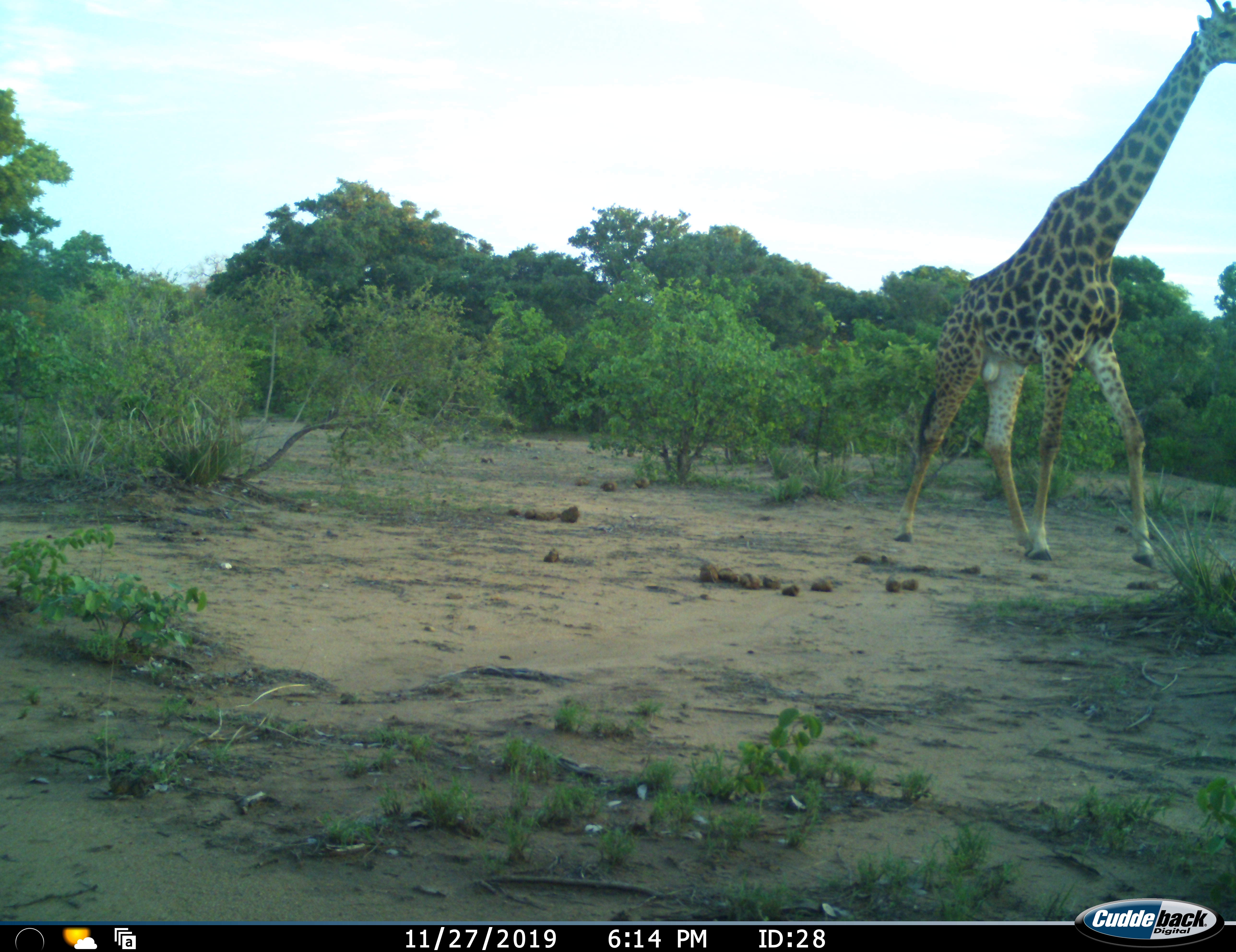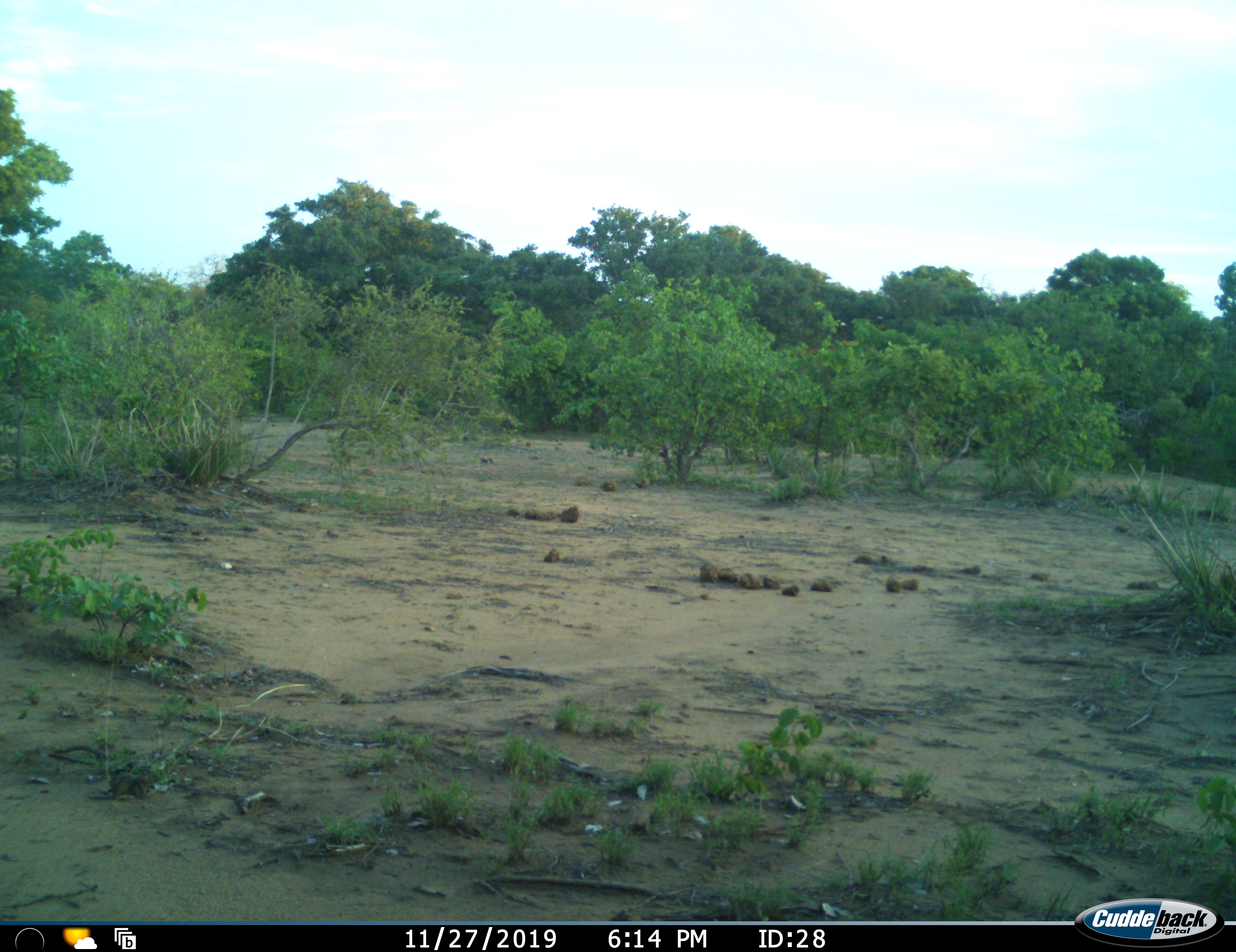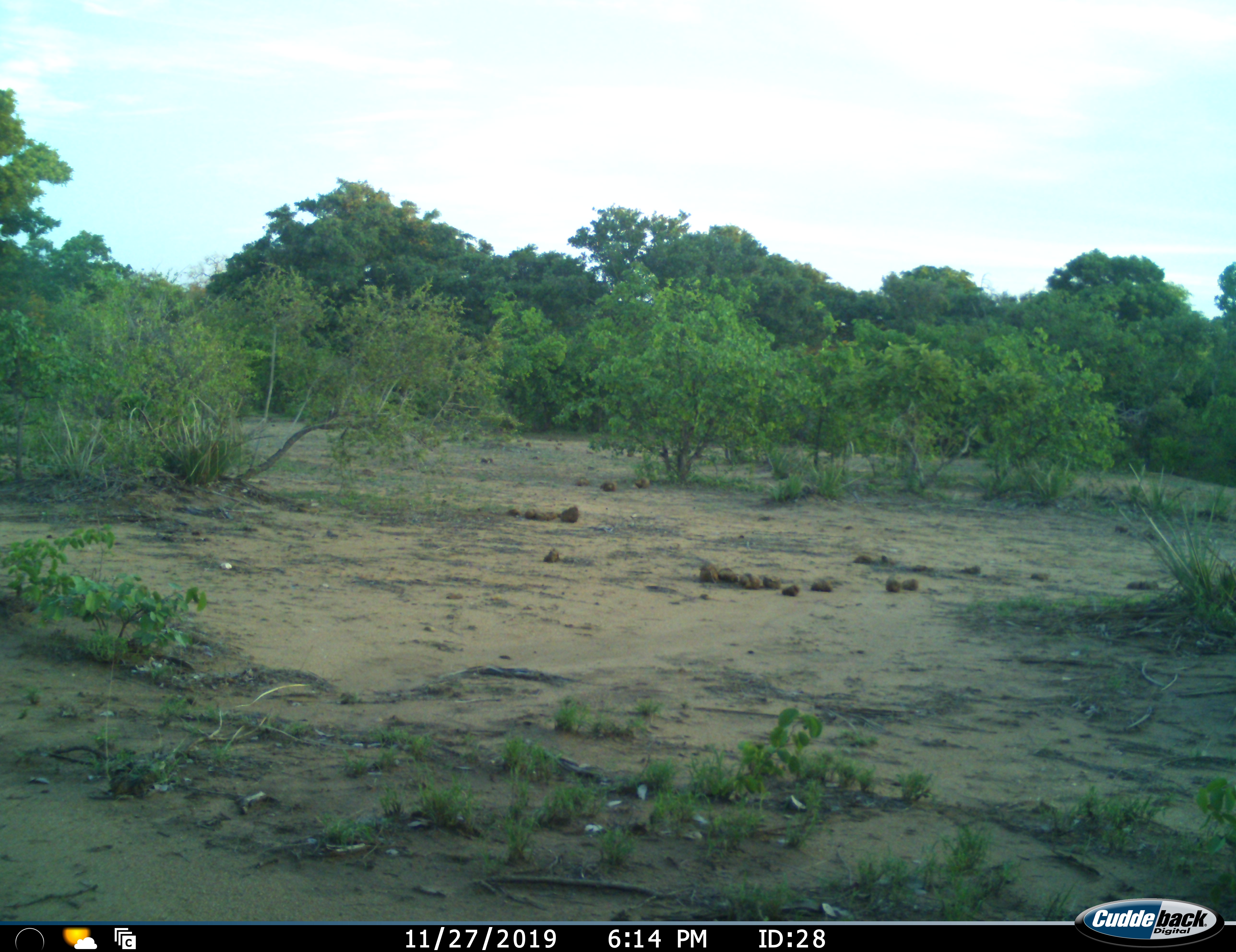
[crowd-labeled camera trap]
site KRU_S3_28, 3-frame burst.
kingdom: Animalia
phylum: Chordata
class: Mammalia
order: Artiodactyla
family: Giraffidae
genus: Giraffa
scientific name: Giraffa camelopardalis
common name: giraffe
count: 1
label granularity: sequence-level